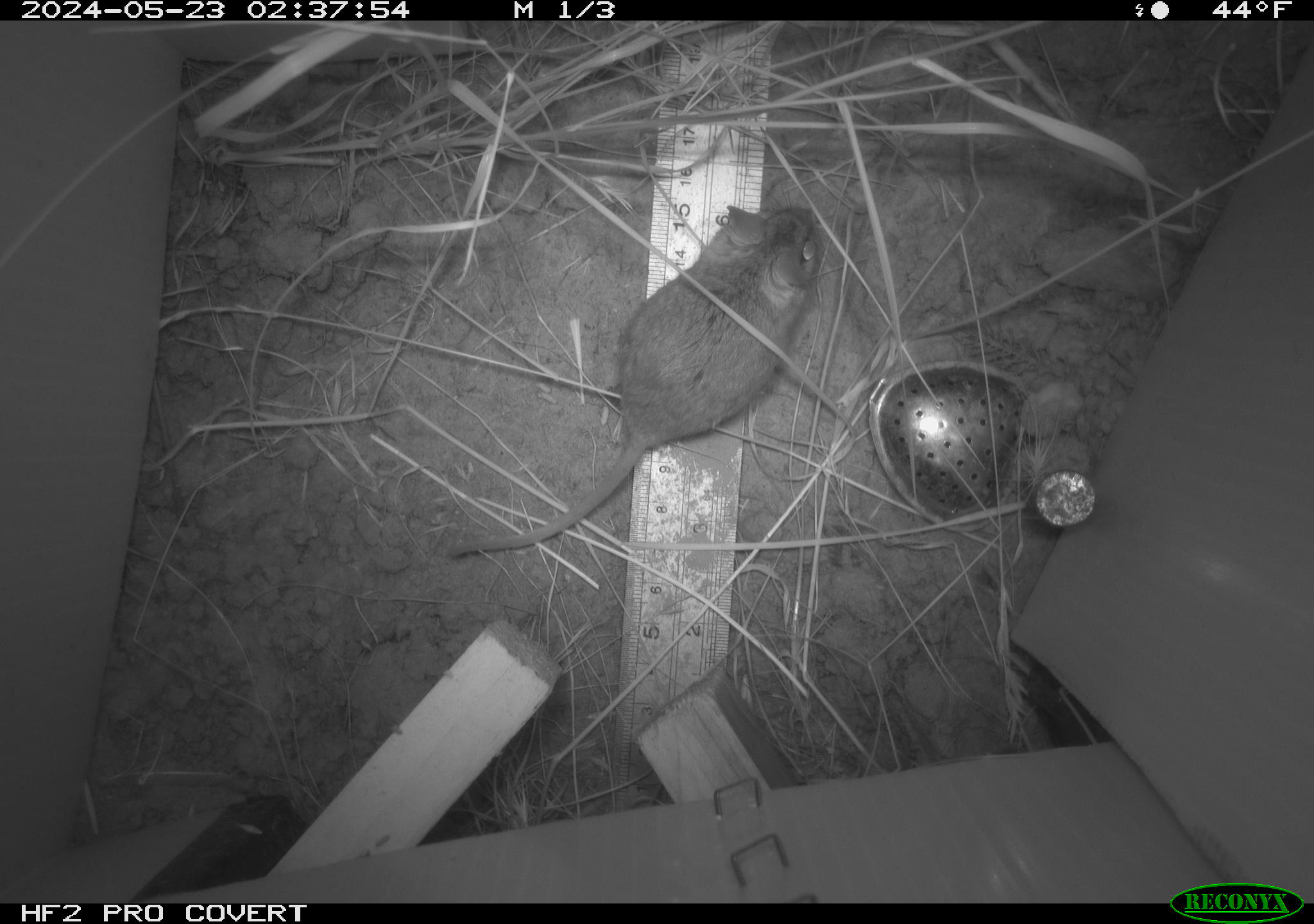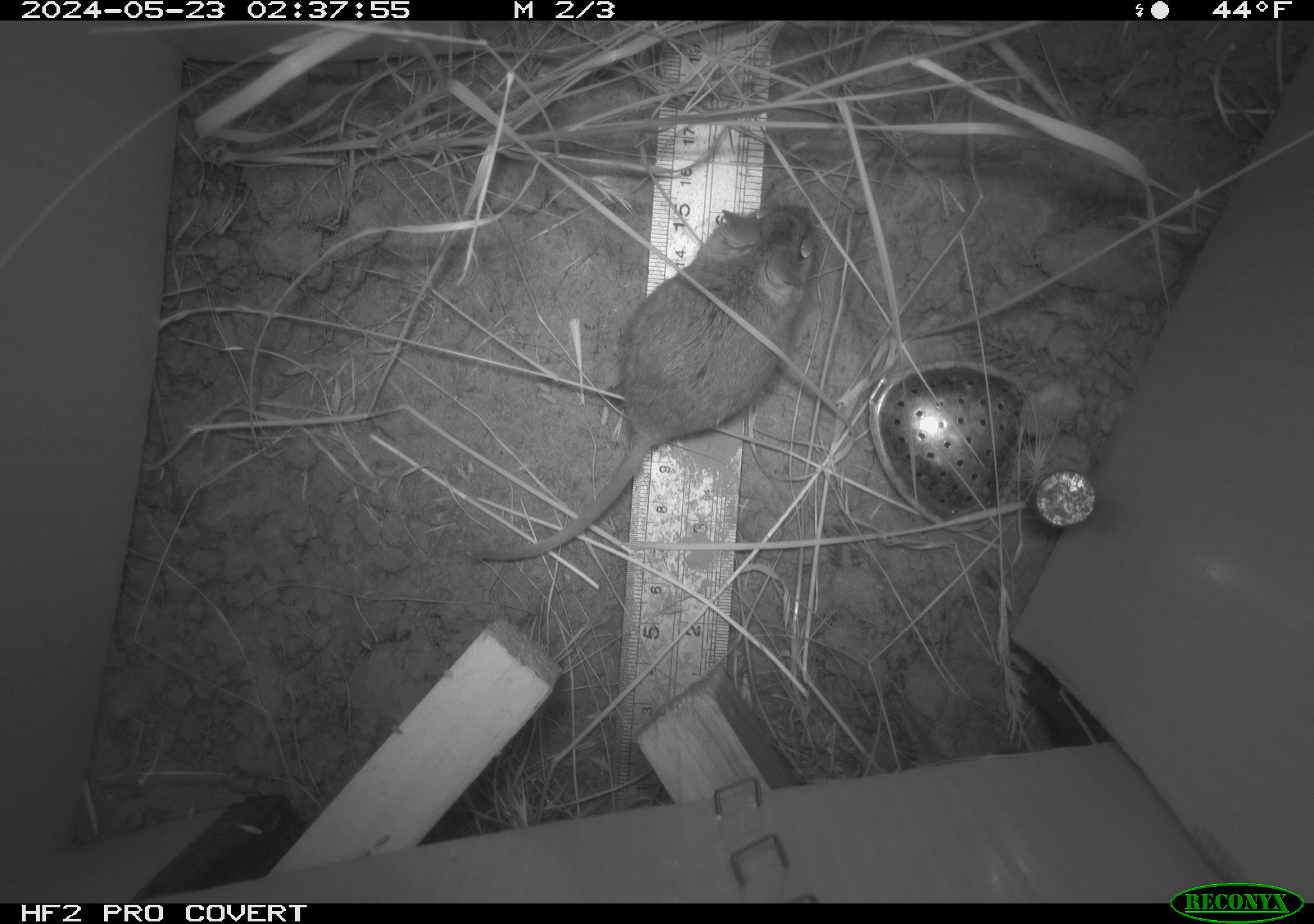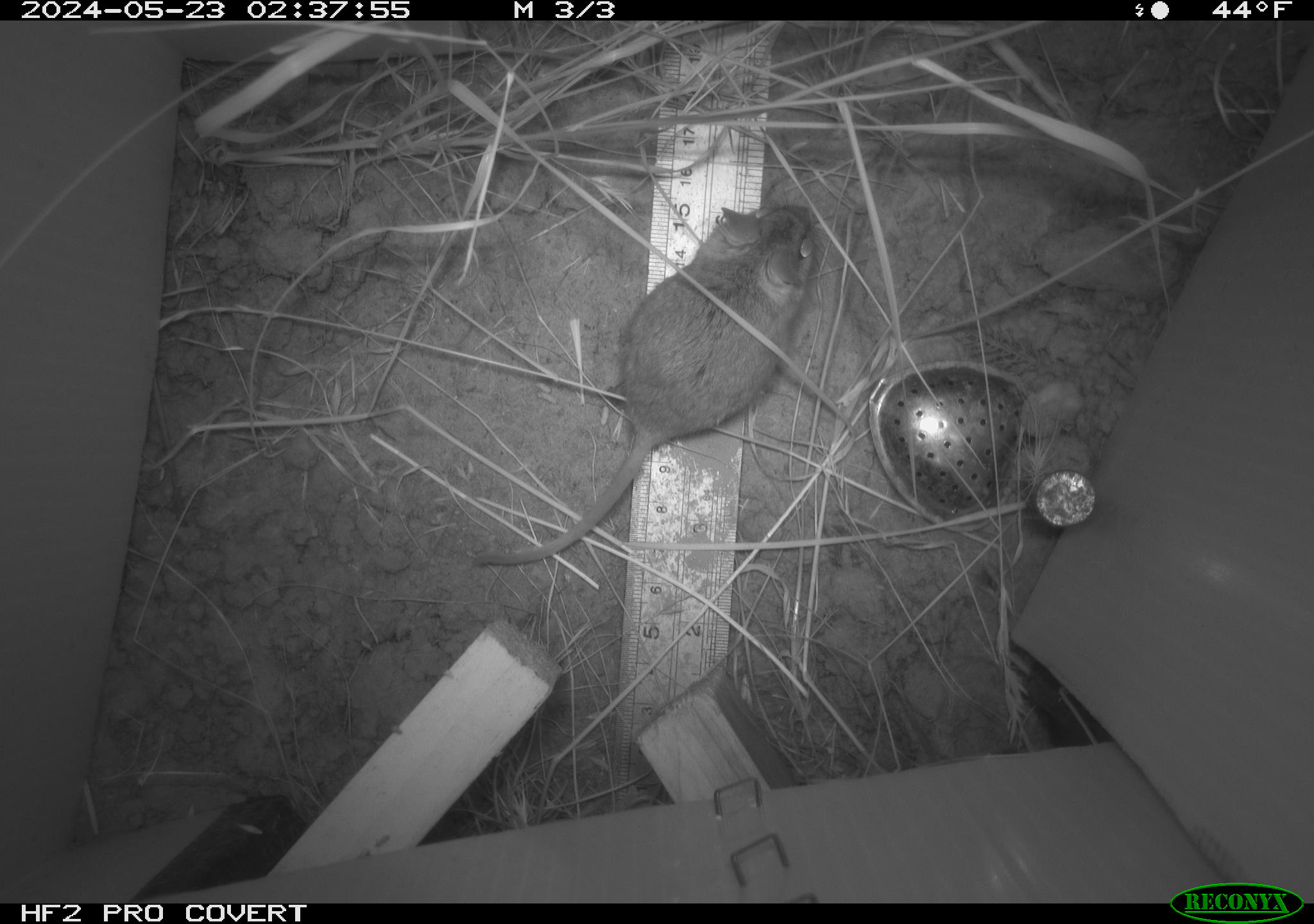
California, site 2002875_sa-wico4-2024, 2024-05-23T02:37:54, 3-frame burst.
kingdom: Animalia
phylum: Chordata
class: Mammalia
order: Rodentia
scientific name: Rodentia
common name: rodent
Rodent (Rodentia).